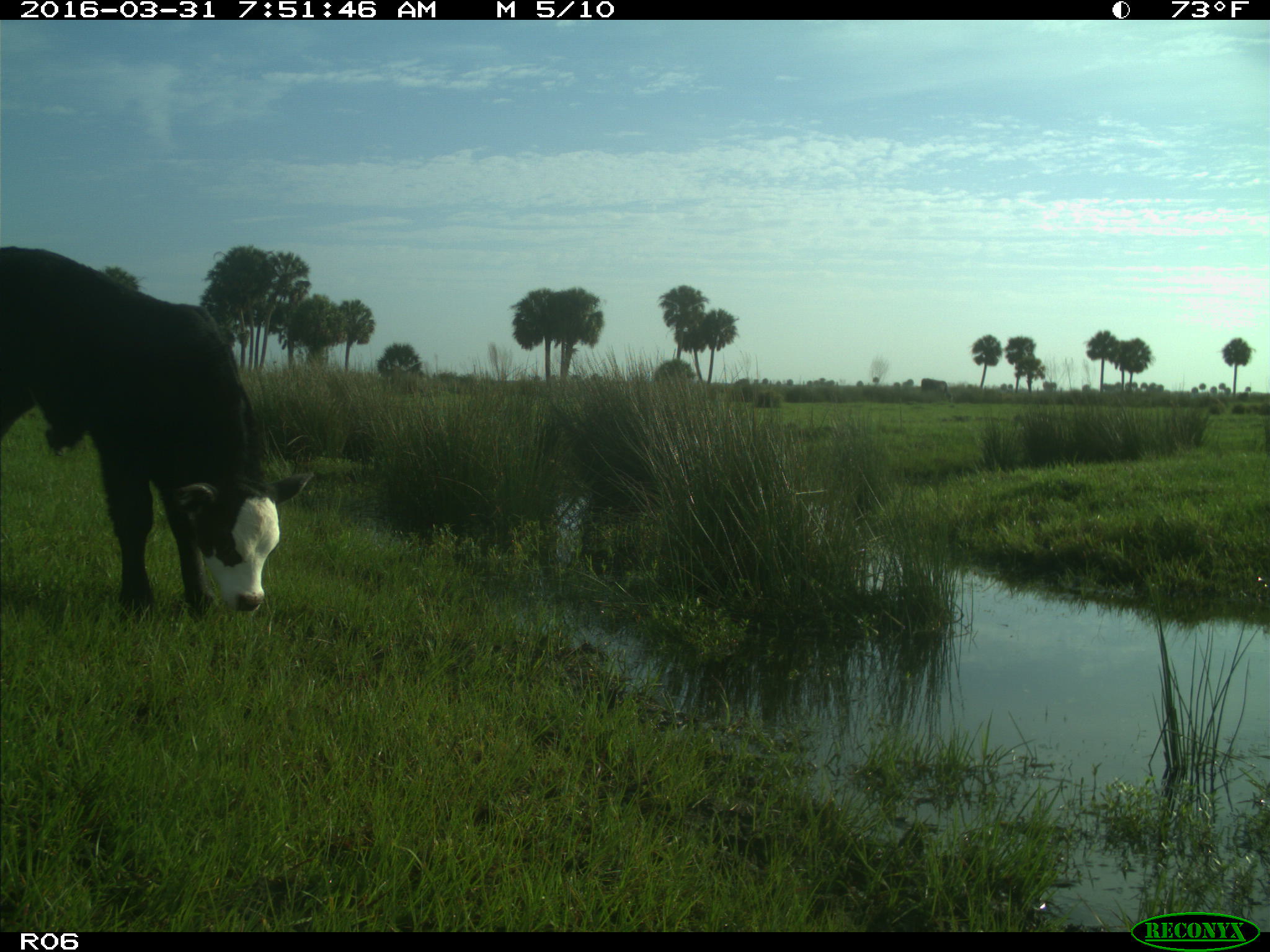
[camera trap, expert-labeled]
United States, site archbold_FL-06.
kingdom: Animalia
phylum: Chordata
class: Mammalia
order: Artiodactyla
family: Bovidae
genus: Bos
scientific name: Bos taurus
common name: domestic cow